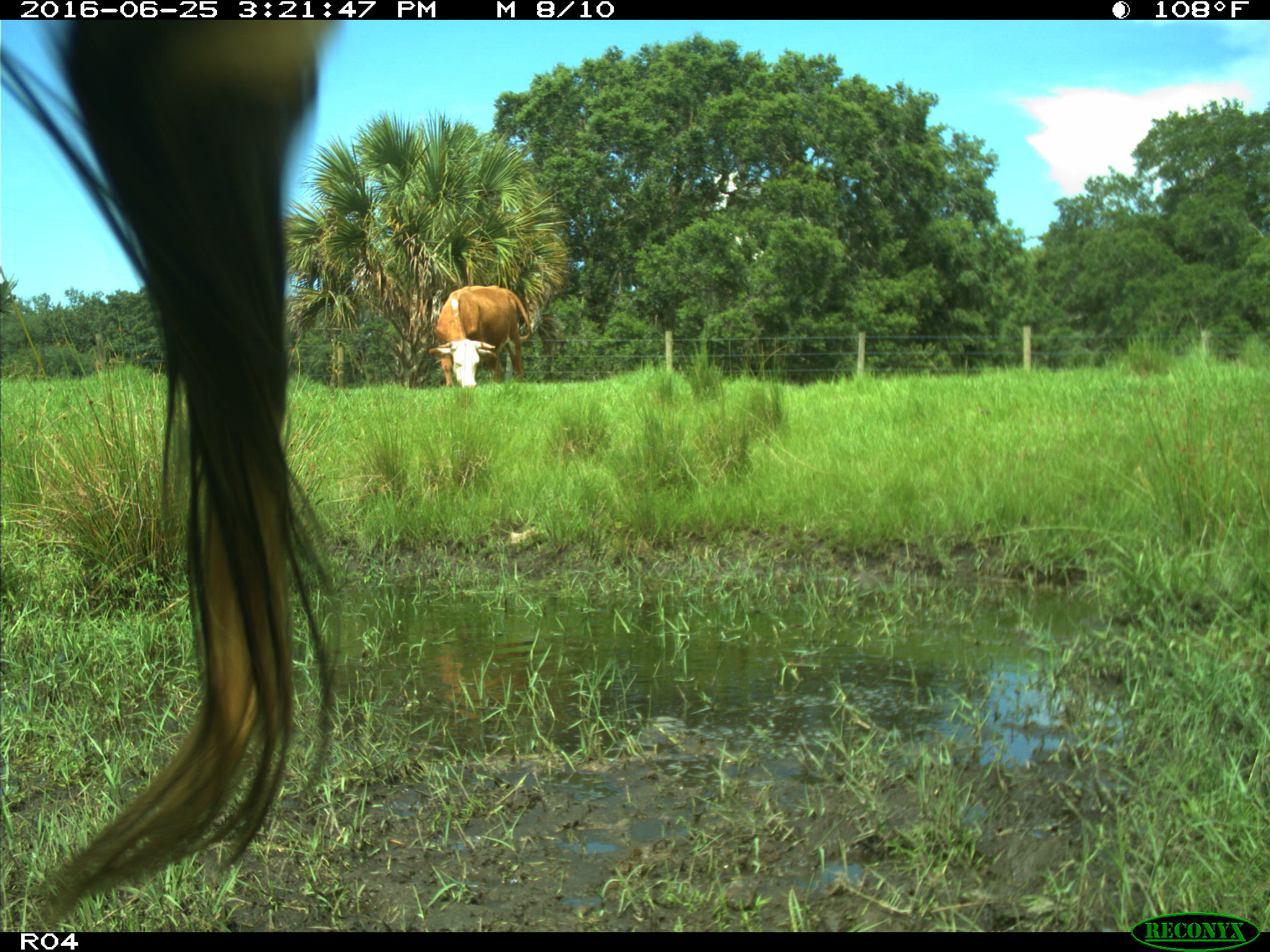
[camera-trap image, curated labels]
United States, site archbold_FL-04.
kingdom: Animalia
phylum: Chordata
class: Mammalia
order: Artiodactyla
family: Bovidae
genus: Bos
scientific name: Bos taurus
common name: domestic cow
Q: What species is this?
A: Bos taurus (domestic cow).